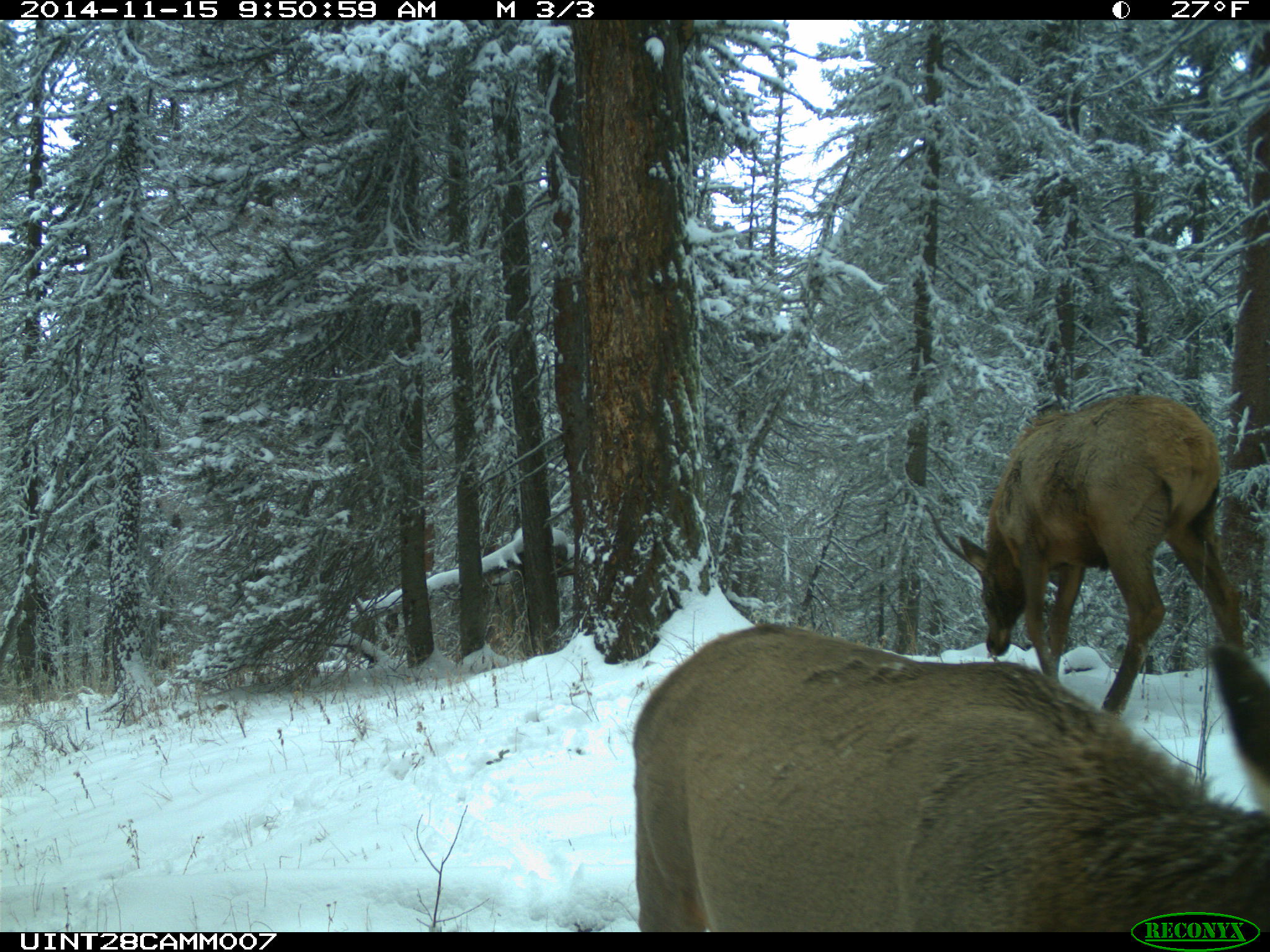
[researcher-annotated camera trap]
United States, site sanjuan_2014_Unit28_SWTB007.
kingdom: Animalia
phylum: Chordata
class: Mammalia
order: Artiodactyla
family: Cervidae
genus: Cervus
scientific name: Cervus elaphus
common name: red deer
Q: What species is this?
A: Cervus elaphus (red deer).